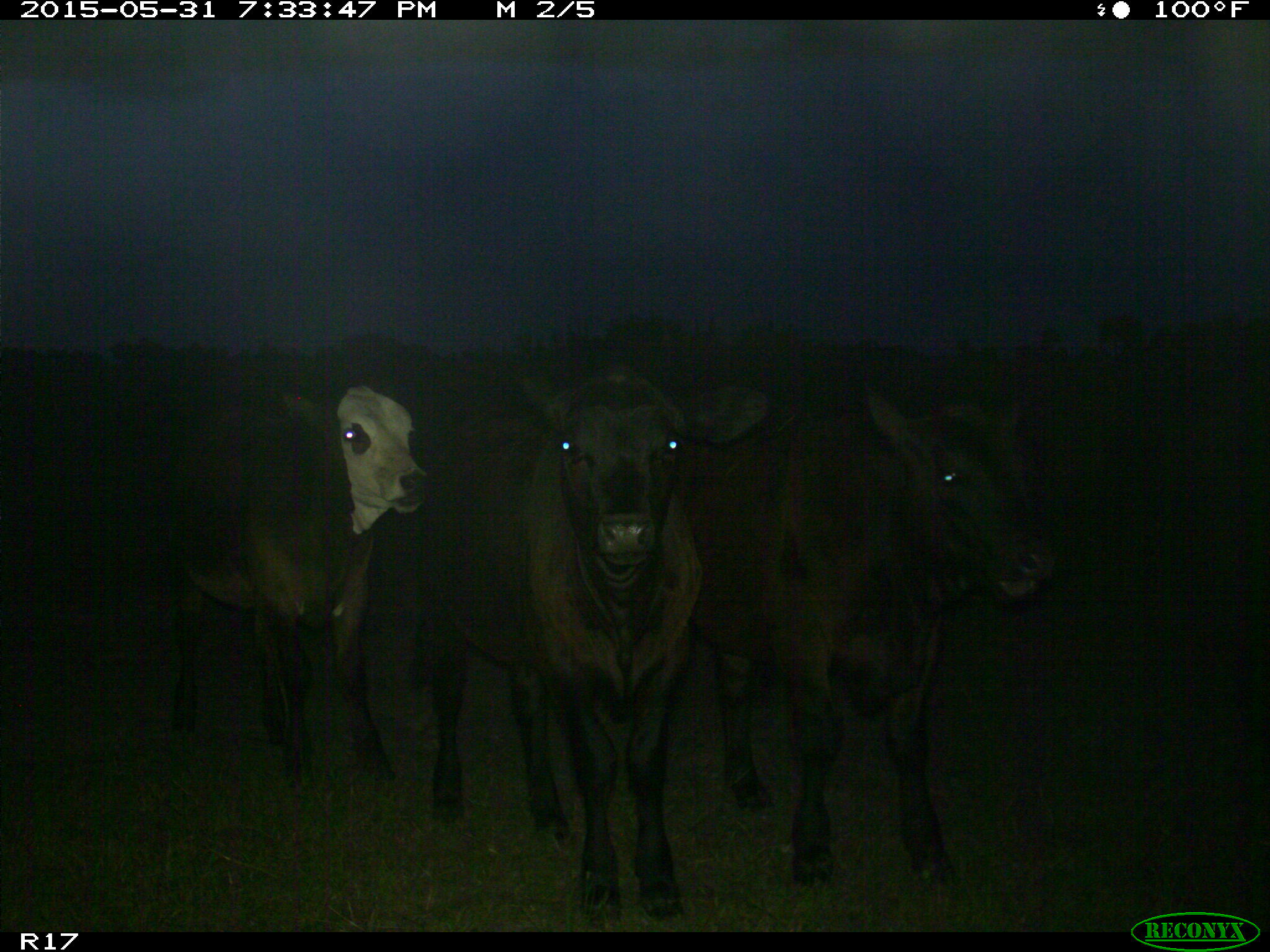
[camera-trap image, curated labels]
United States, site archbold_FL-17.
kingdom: Animalia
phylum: Chordata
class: Mammalia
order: Artiodactyla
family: Bovidae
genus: Bos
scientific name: Bos taurus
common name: domestic cow